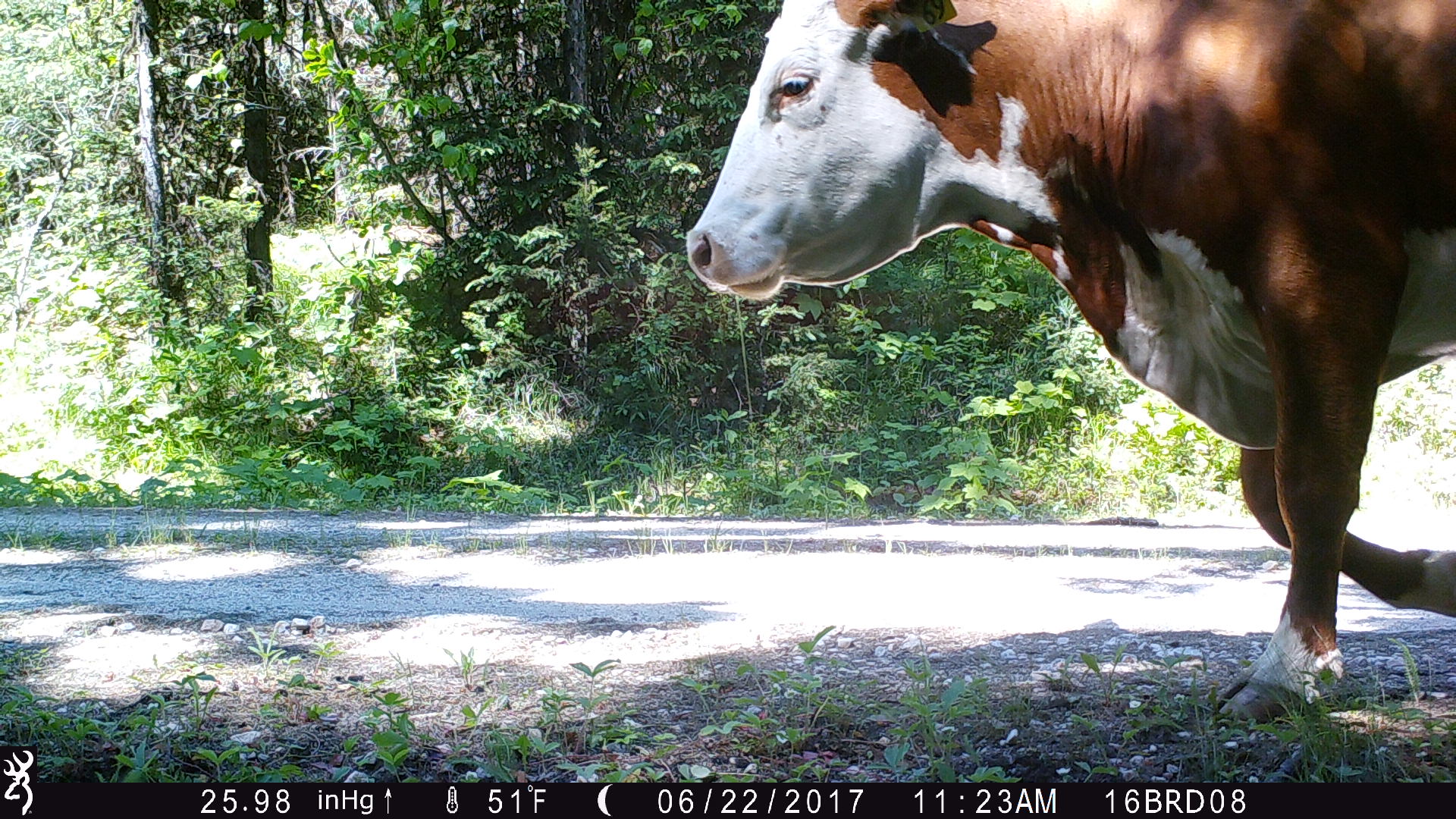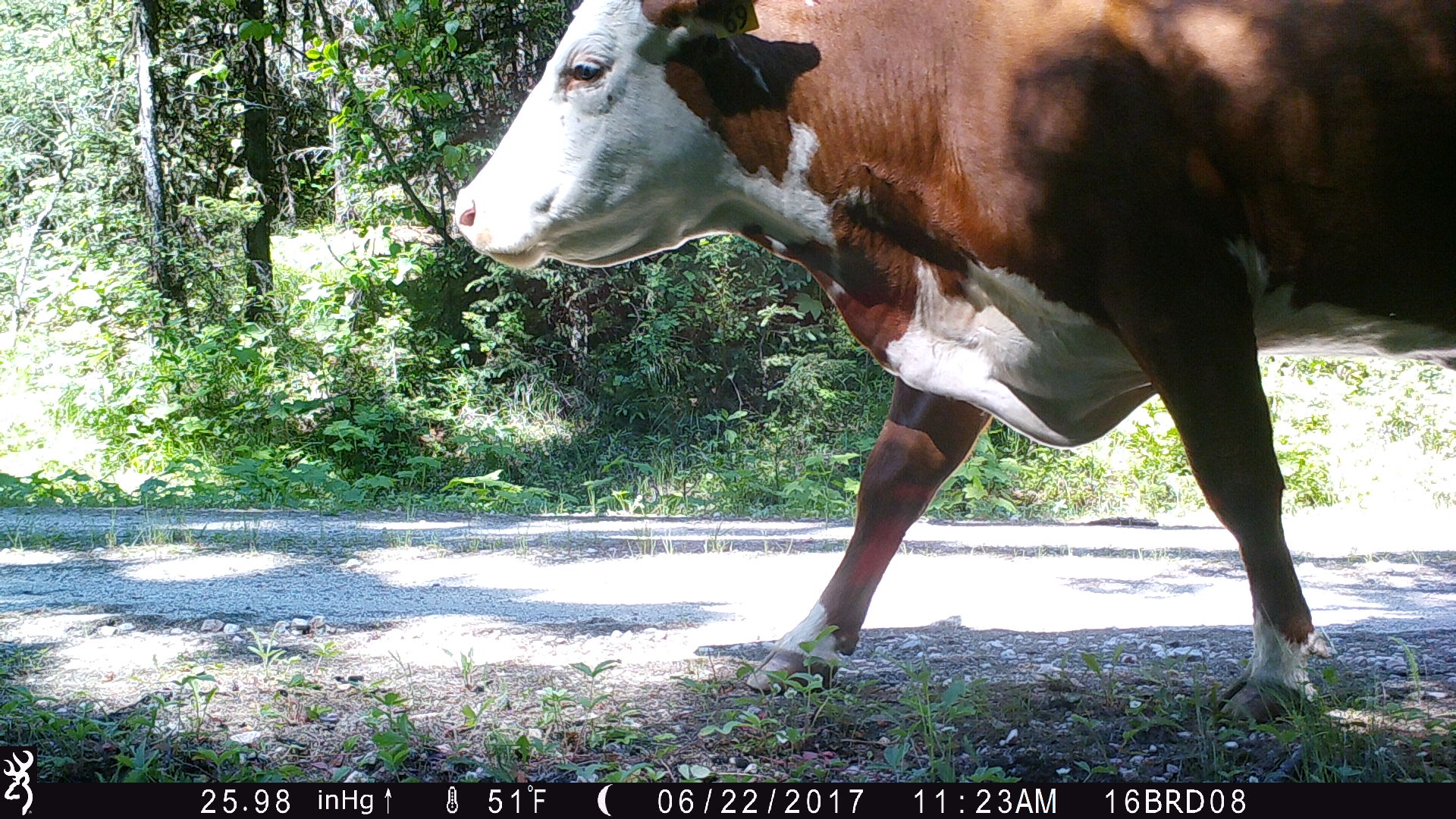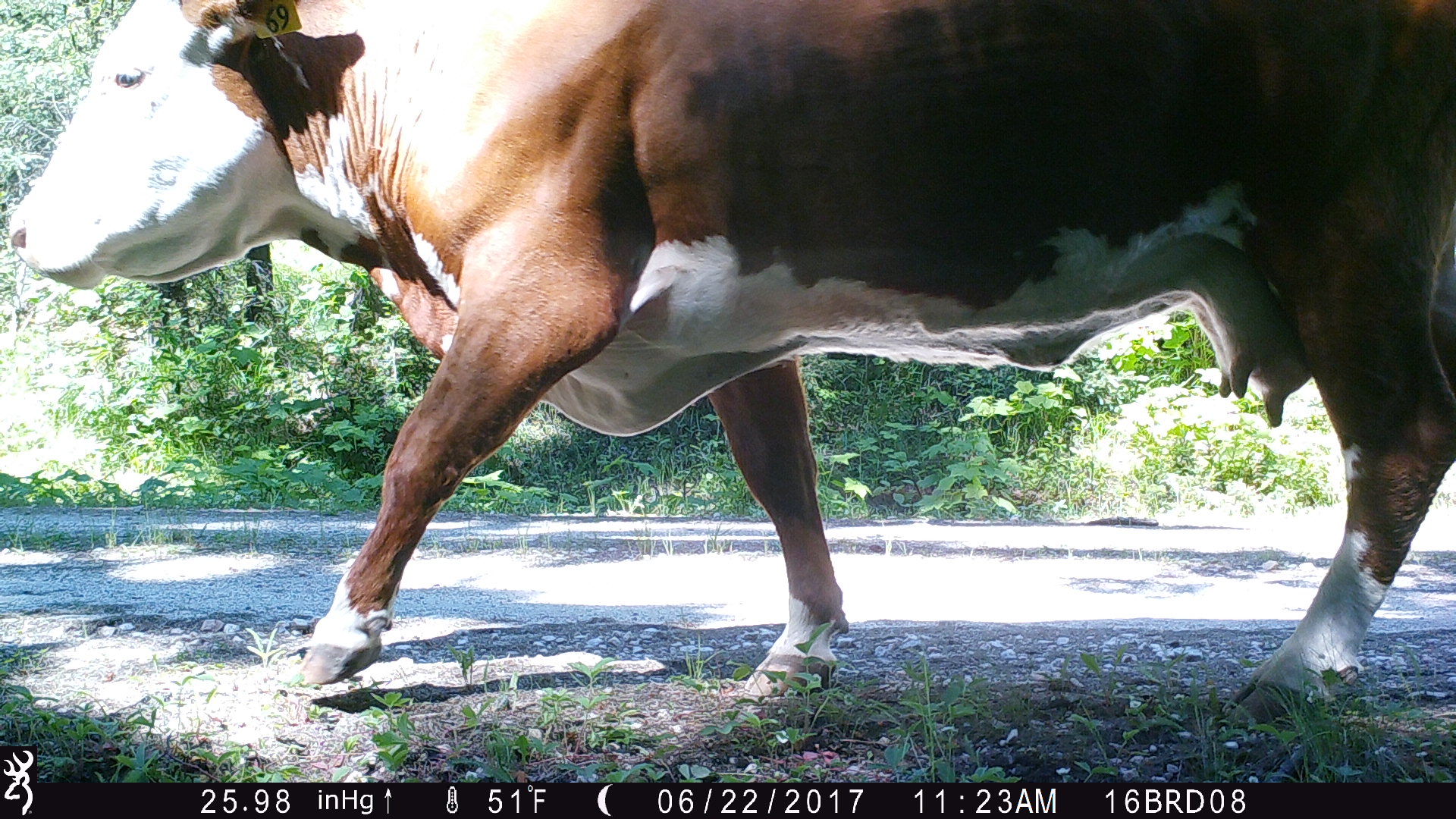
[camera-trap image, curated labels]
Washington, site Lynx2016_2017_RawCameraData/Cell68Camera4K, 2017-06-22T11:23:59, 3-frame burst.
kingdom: Animalia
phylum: Chordata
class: Mammalia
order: Artiodactyla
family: Bovidae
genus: Bos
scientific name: Bos taurus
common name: domestic cattle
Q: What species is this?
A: Domestic cattle (Bos taurus).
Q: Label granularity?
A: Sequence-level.